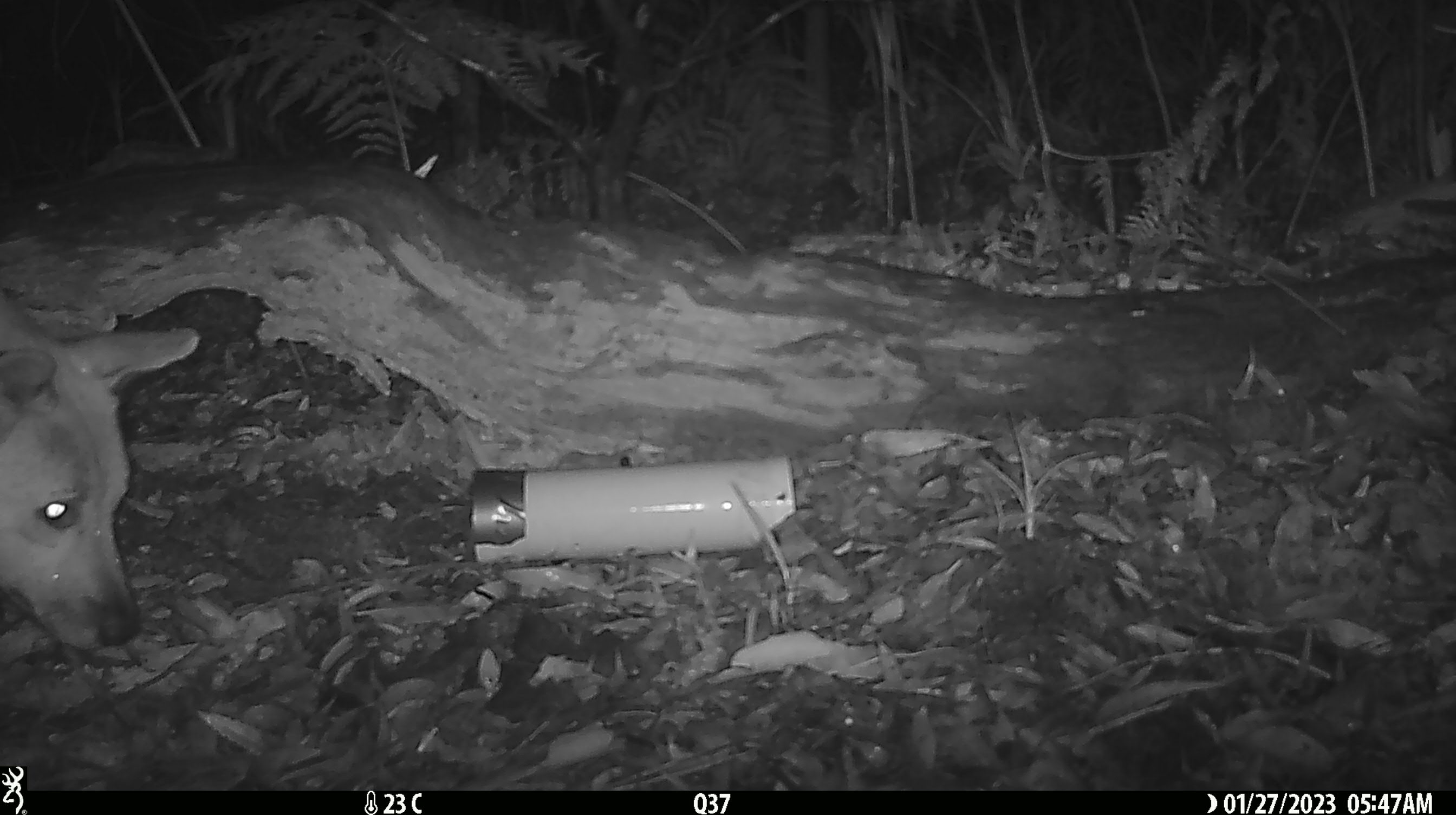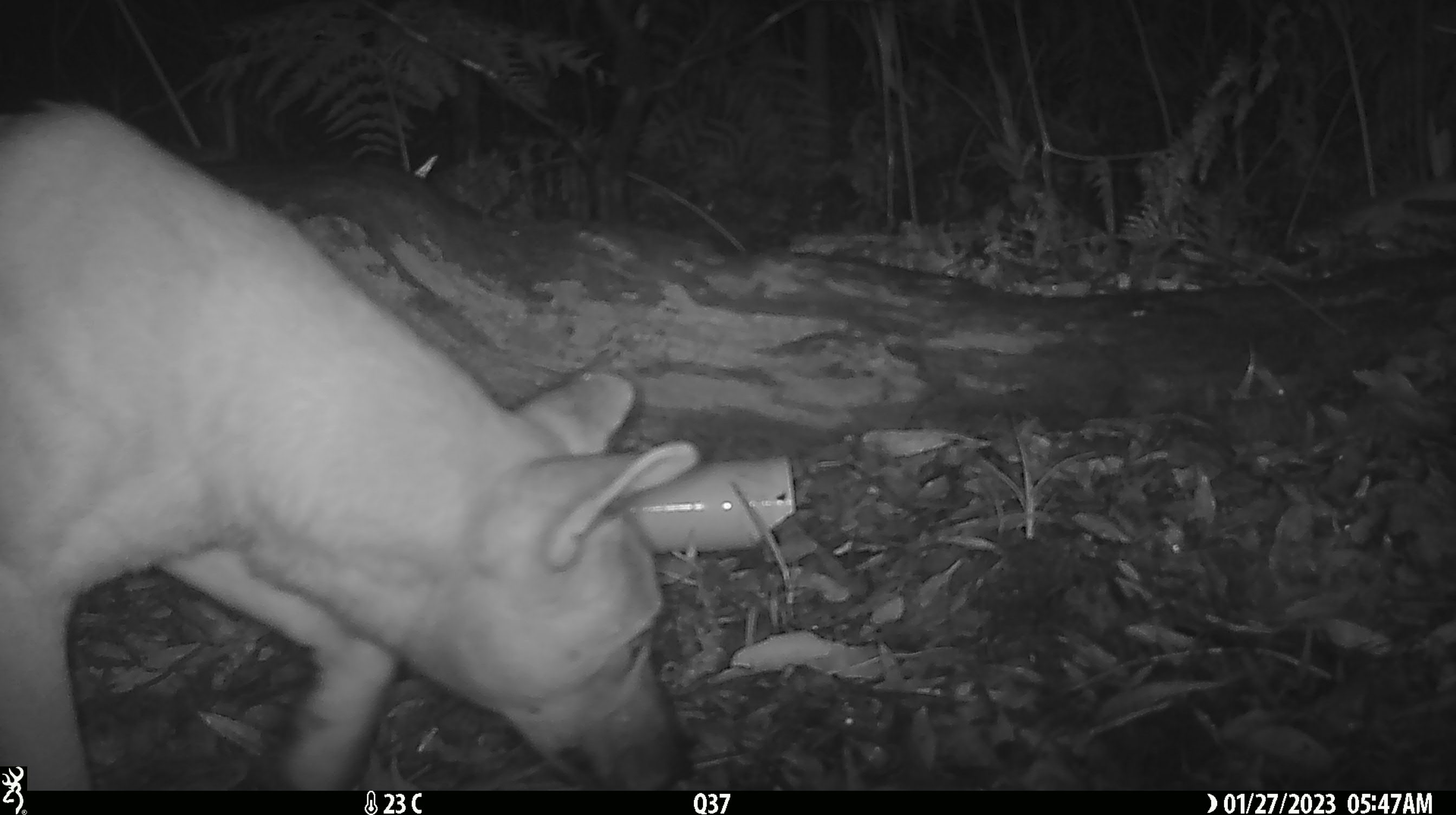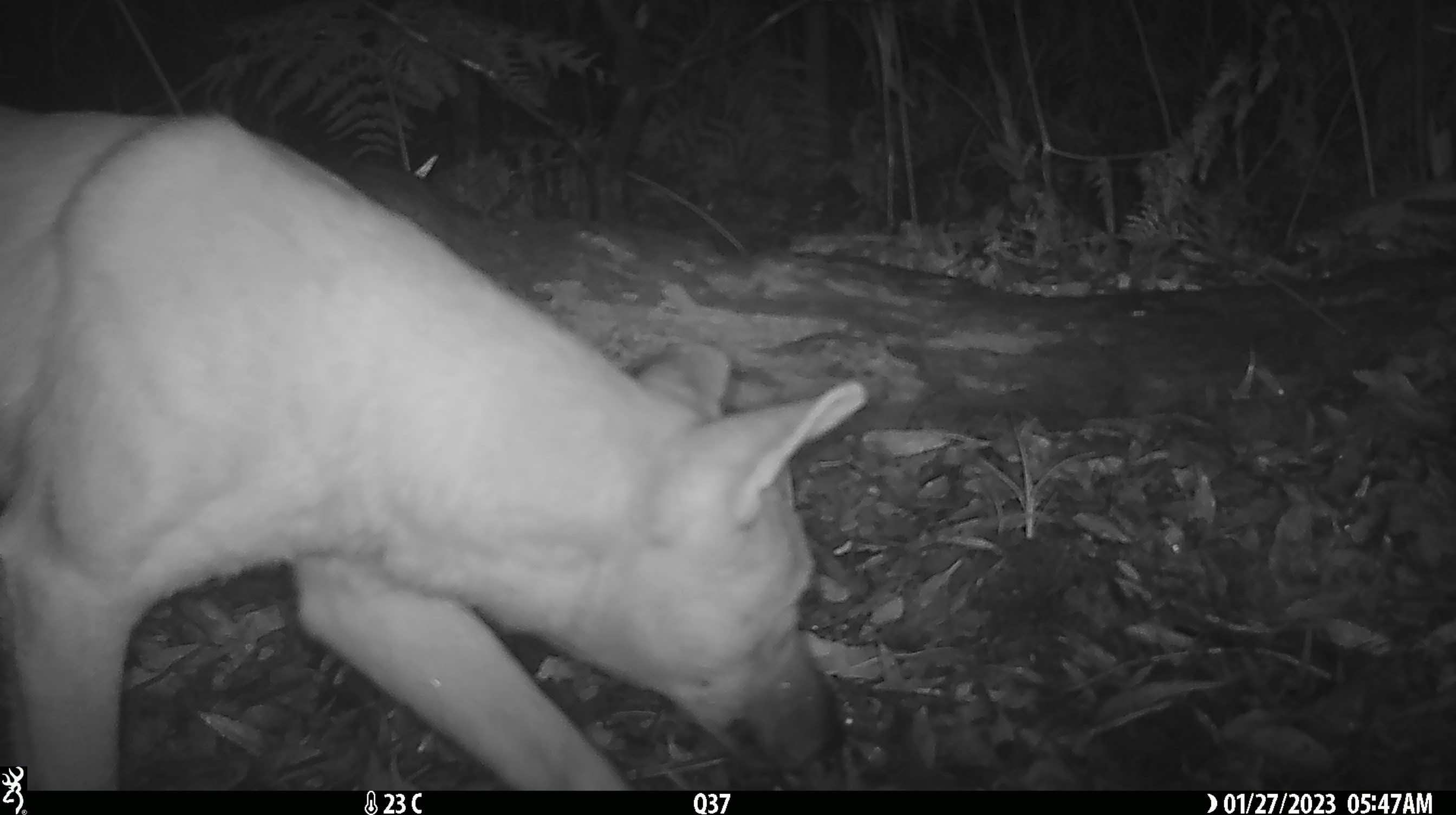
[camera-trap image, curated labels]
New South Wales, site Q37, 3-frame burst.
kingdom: Animalia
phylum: Chordata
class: Mammalia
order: Carnivora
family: Canidae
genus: Canis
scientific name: Canis familiaris dingo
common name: dingo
Dingo (Canis familiaris dingo).